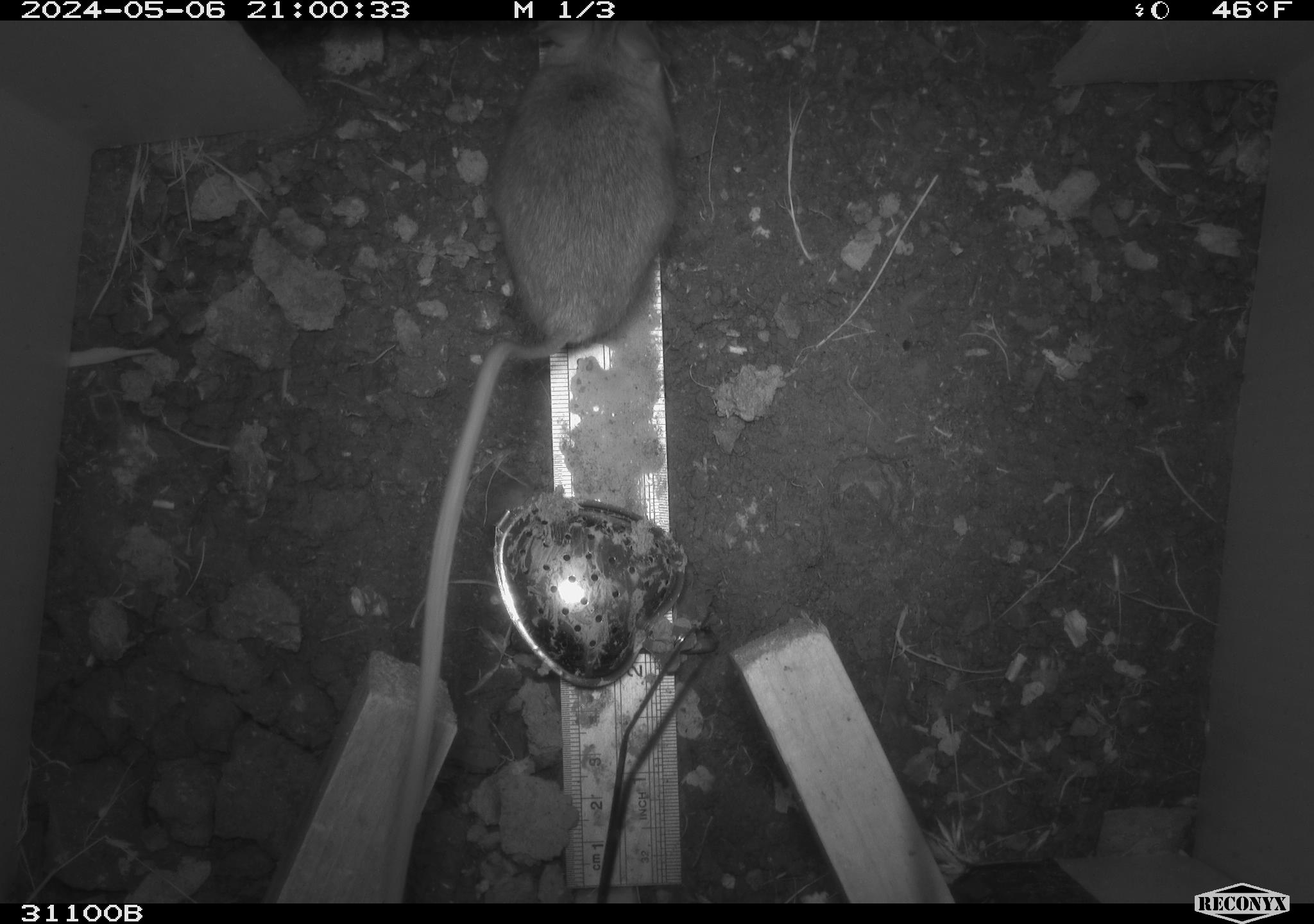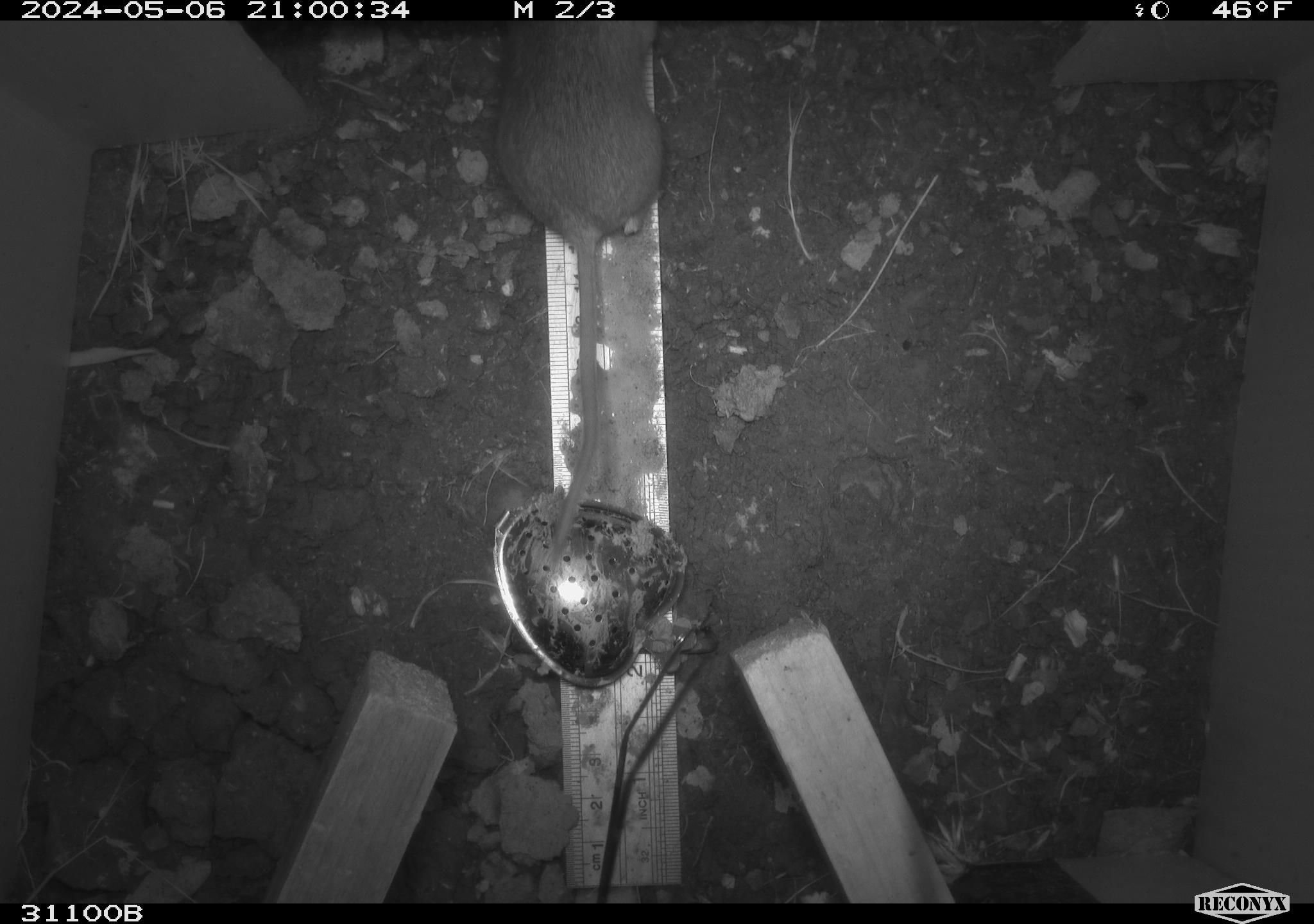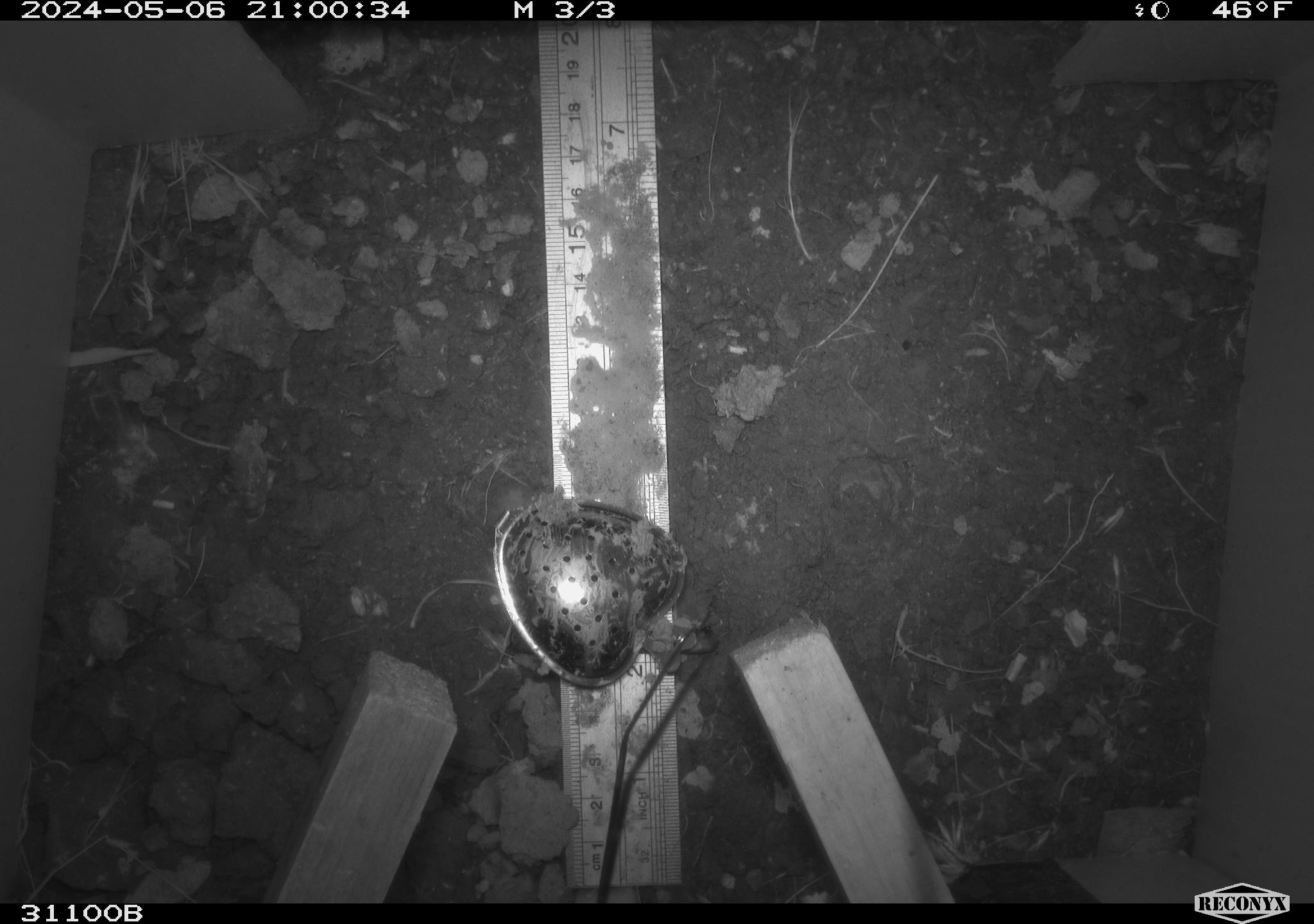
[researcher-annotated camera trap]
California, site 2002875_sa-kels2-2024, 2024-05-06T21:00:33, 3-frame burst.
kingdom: Animalia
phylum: Chordata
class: Mammalia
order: Rodentia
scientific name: Rodentia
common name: rodent